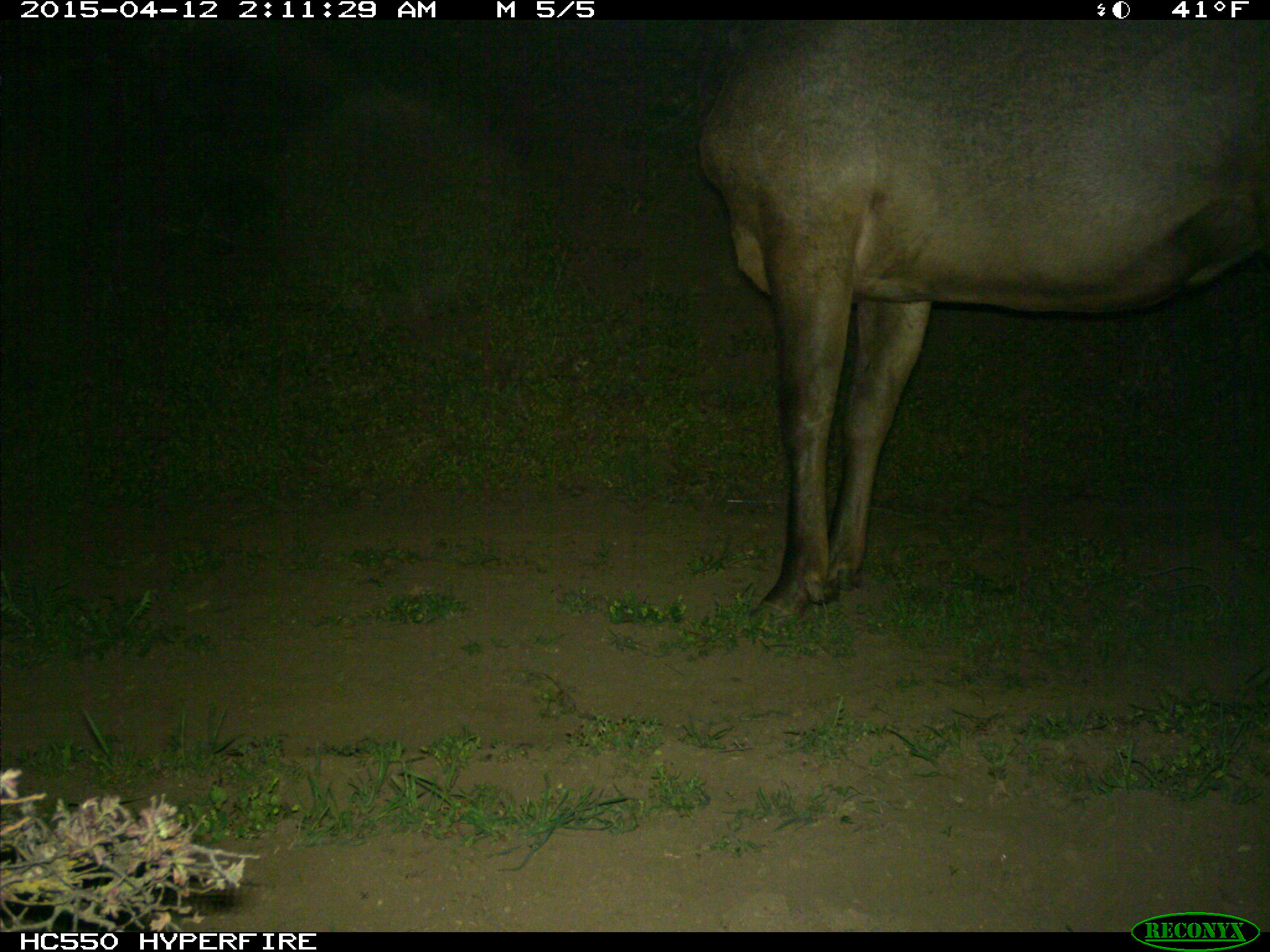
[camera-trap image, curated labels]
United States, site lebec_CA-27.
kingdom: Animalia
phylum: Chordata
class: Mammalia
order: Artiodactyla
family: Cervidae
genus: Cervus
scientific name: Cervus canadensis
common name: elk